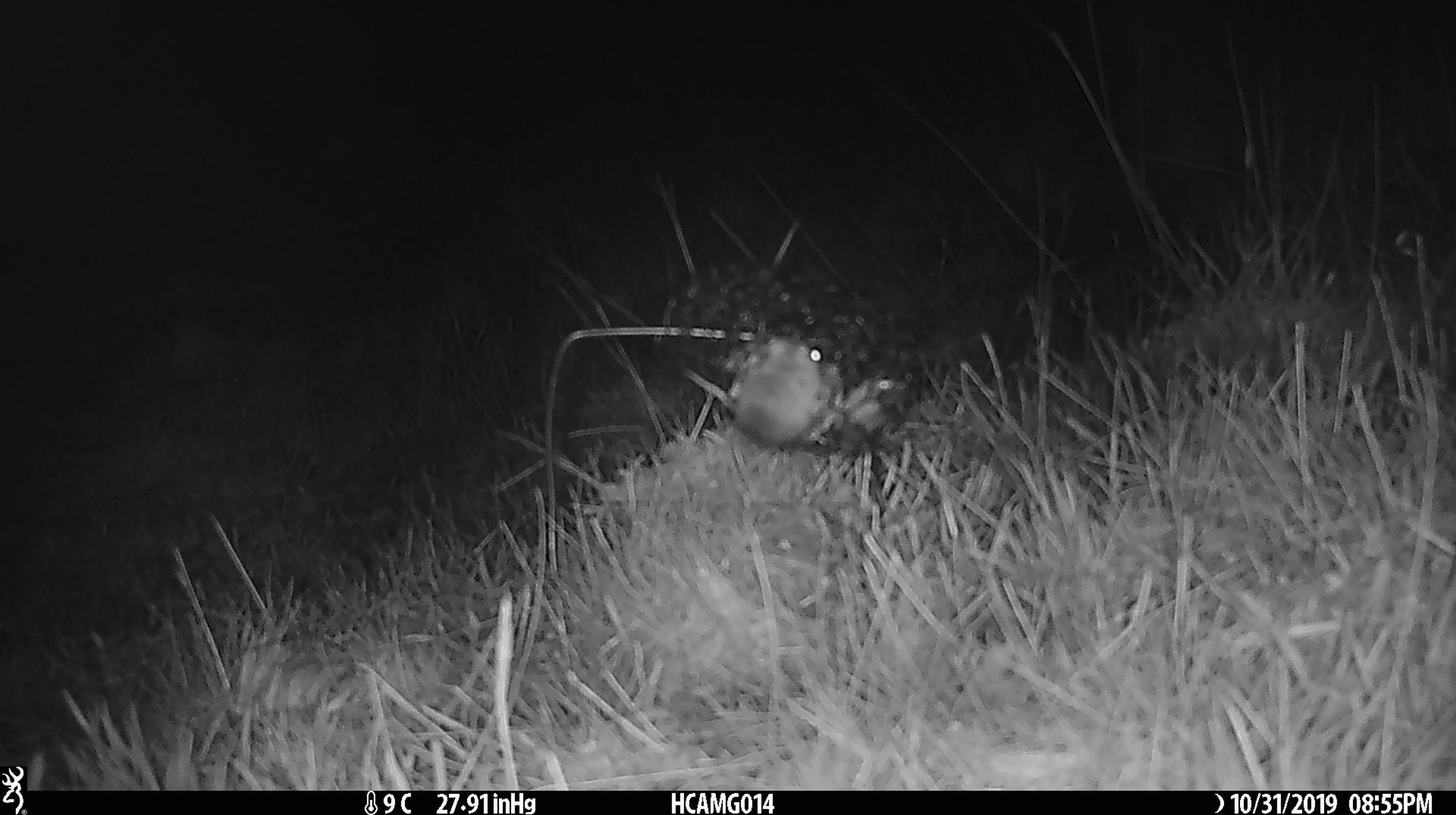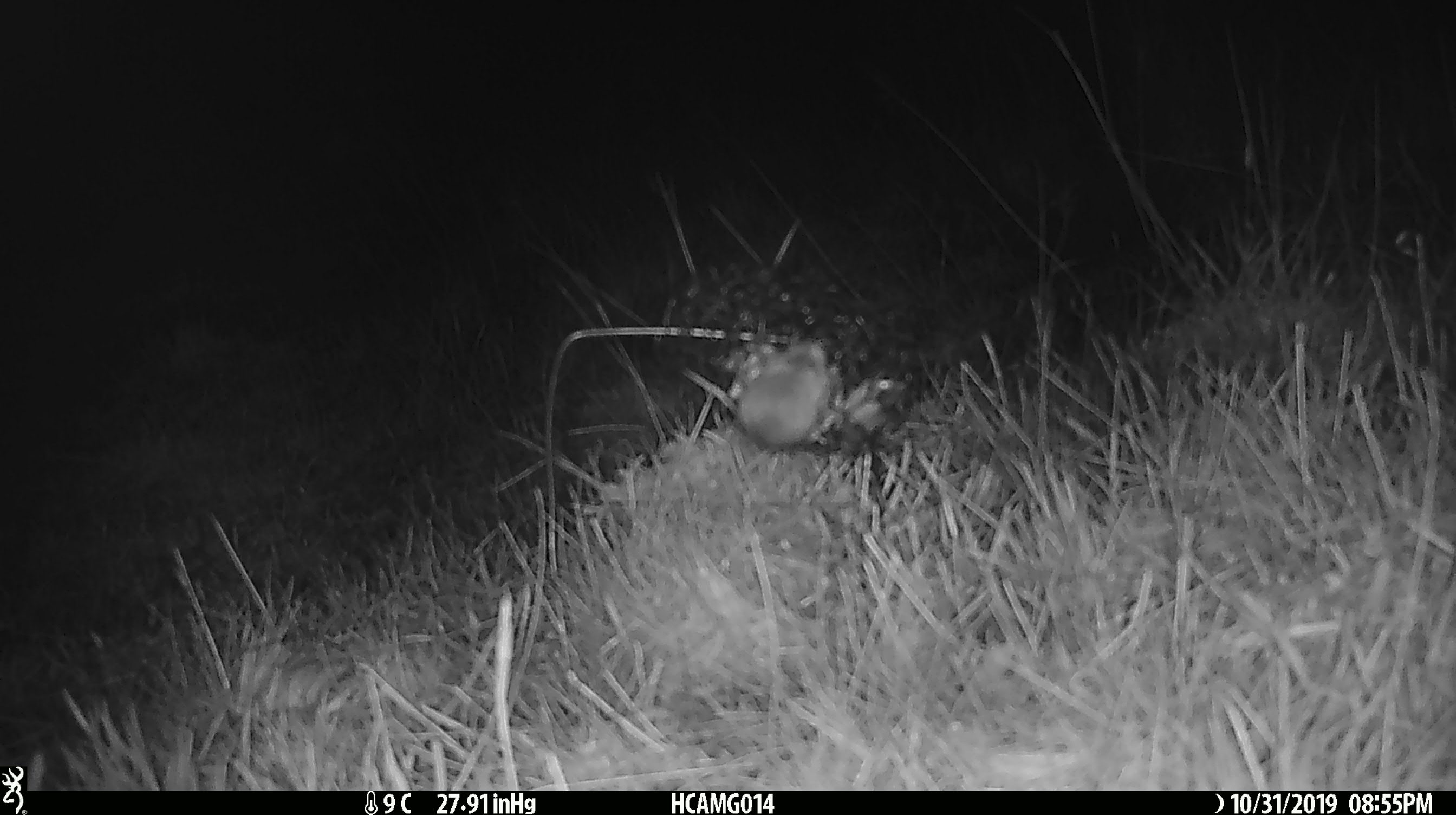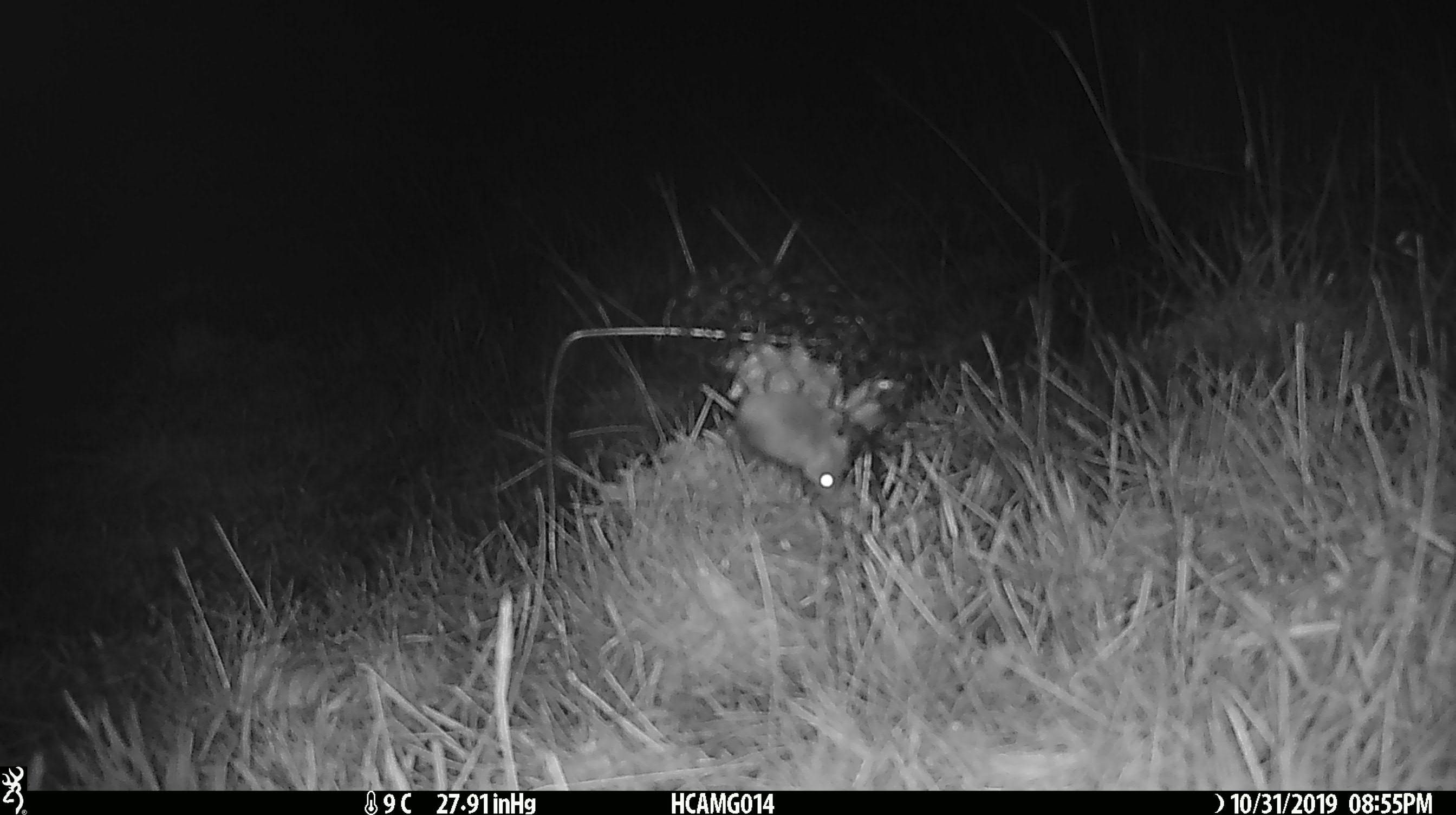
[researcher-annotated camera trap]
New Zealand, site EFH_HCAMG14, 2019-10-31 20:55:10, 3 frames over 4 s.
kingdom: Animalia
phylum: Chordata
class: Mammalia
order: Rodentia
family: Muridae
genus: Mus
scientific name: Mus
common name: mouse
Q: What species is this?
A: Mouse (Mus).